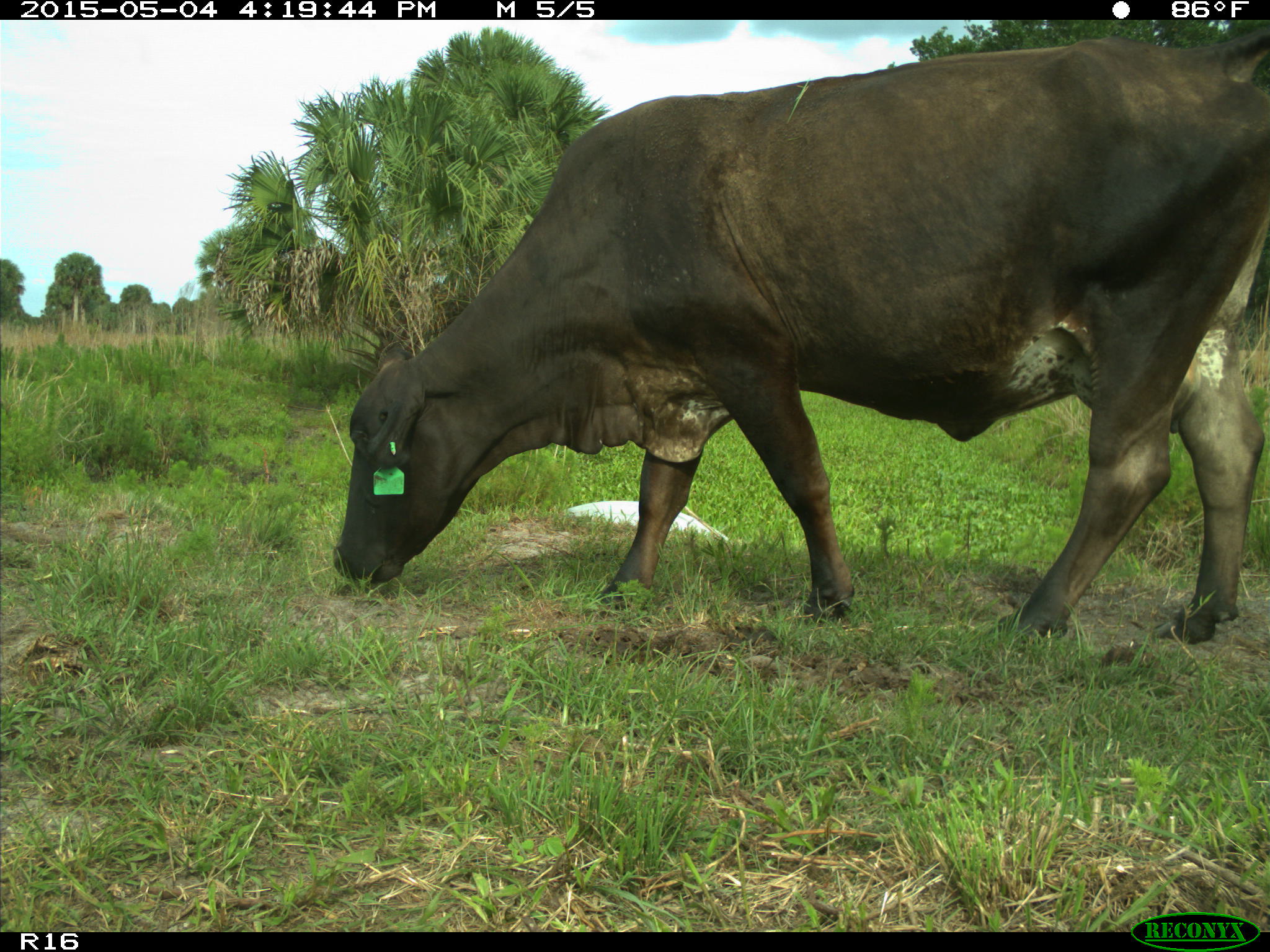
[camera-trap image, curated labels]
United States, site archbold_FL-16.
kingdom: Animalia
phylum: Chordata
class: Mammalia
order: Artiodactyla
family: Bovidae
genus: Bos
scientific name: Bos taurus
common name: domestic cow